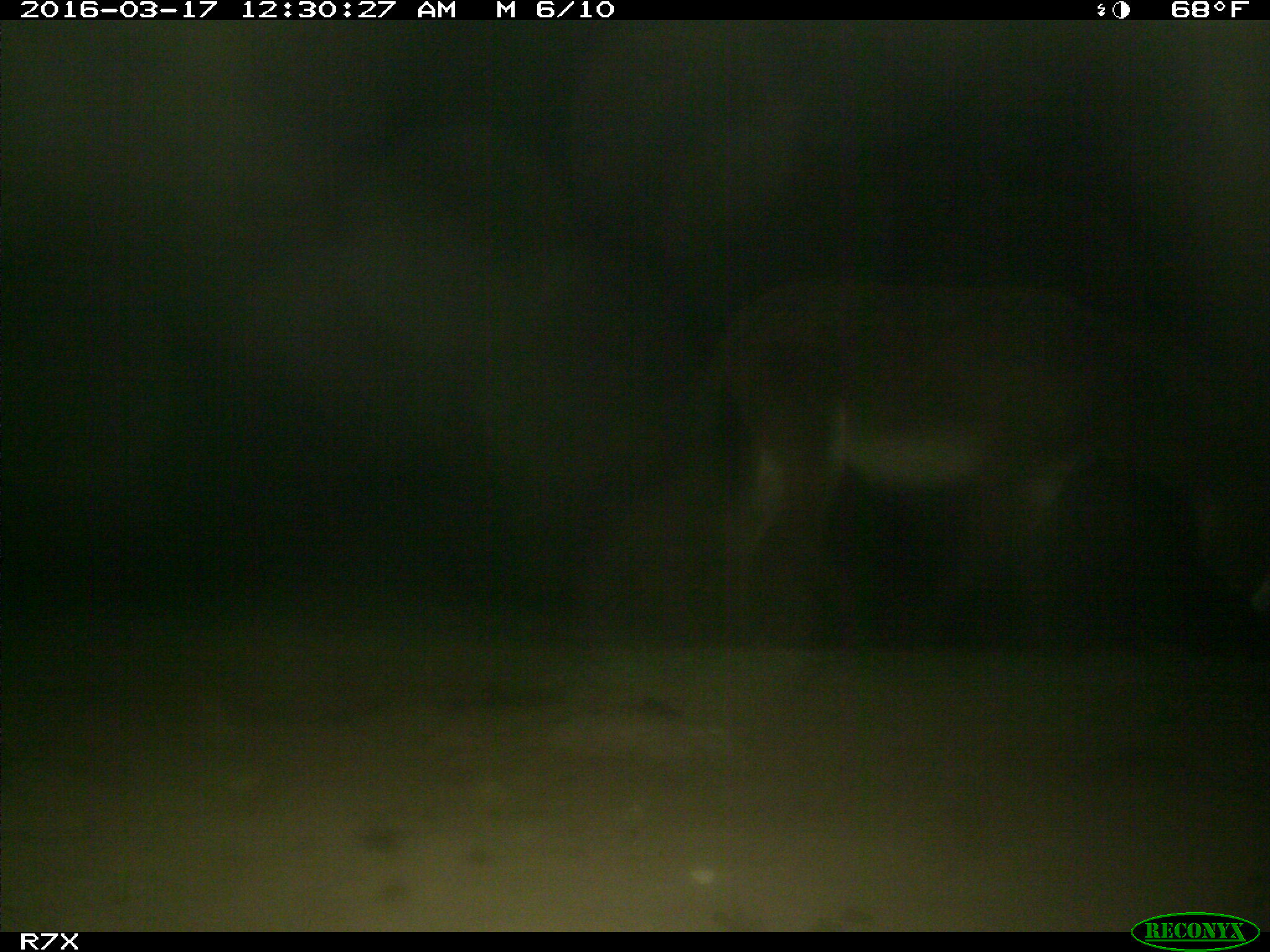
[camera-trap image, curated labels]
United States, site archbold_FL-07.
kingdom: Animalia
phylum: Chordata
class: Mammalia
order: Perissodactyla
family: Equidae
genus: Equus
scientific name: Equus africanus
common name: african wild ass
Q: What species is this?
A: Equus africanus (african wild ass).